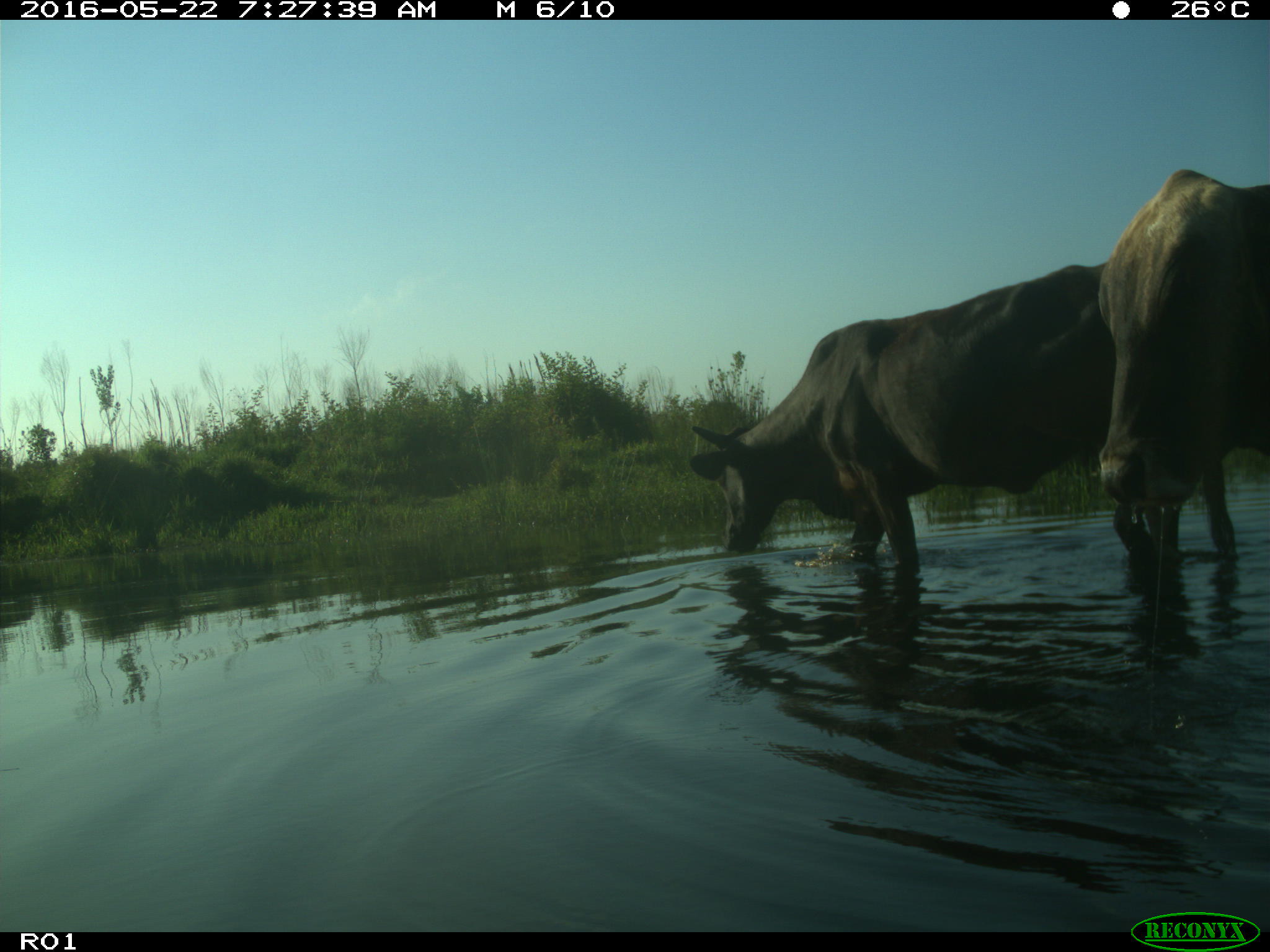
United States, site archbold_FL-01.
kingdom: Animalia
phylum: Chordata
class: Mammalia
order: Artiodactyla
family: Bovidae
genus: Bos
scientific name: Bos taurus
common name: domestic cow